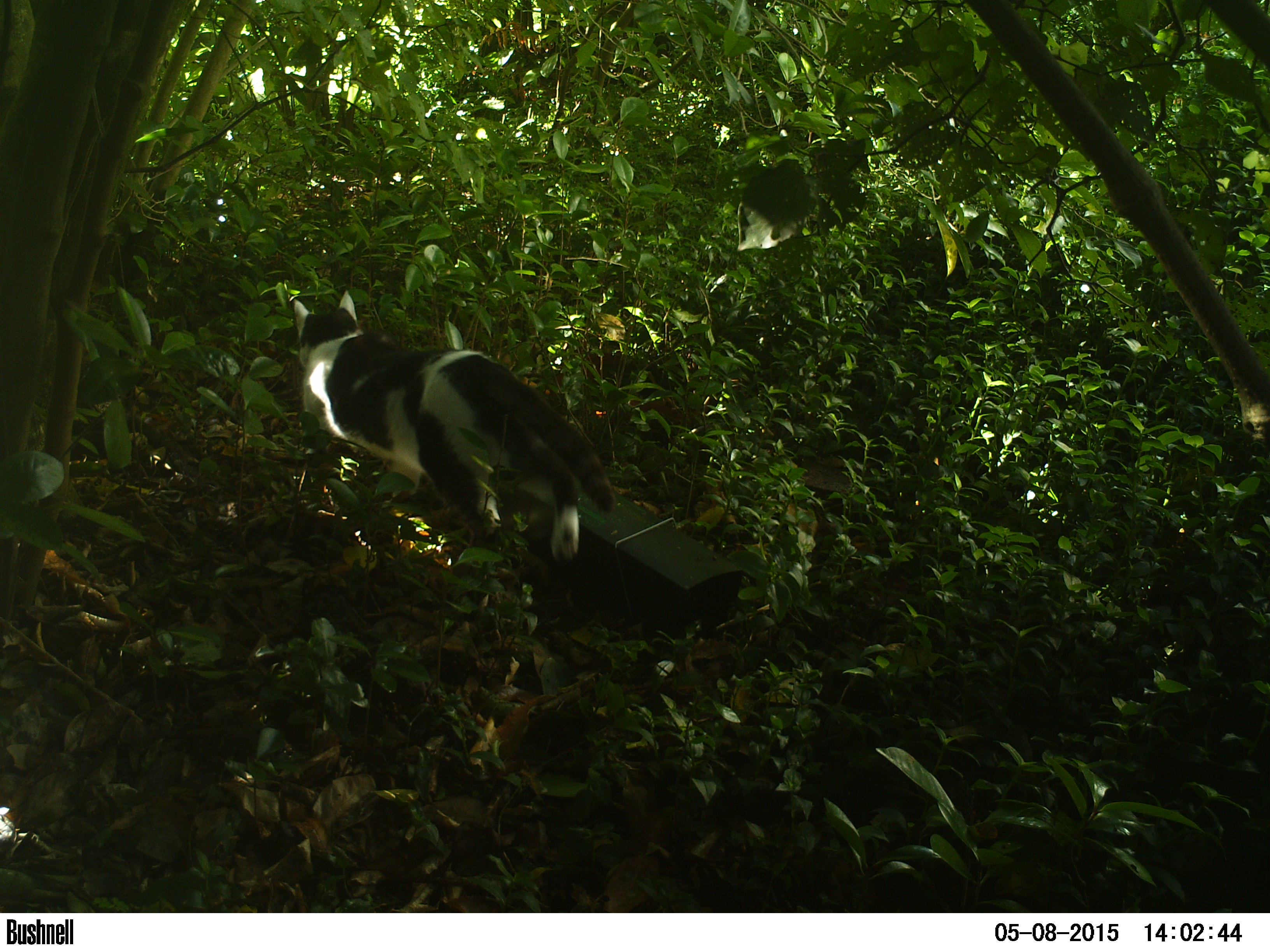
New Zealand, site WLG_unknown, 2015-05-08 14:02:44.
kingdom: Animalia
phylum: Chordata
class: Mammalia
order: Carnivora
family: Felidae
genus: Felis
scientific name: Felis catus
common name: domestic cat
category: cat